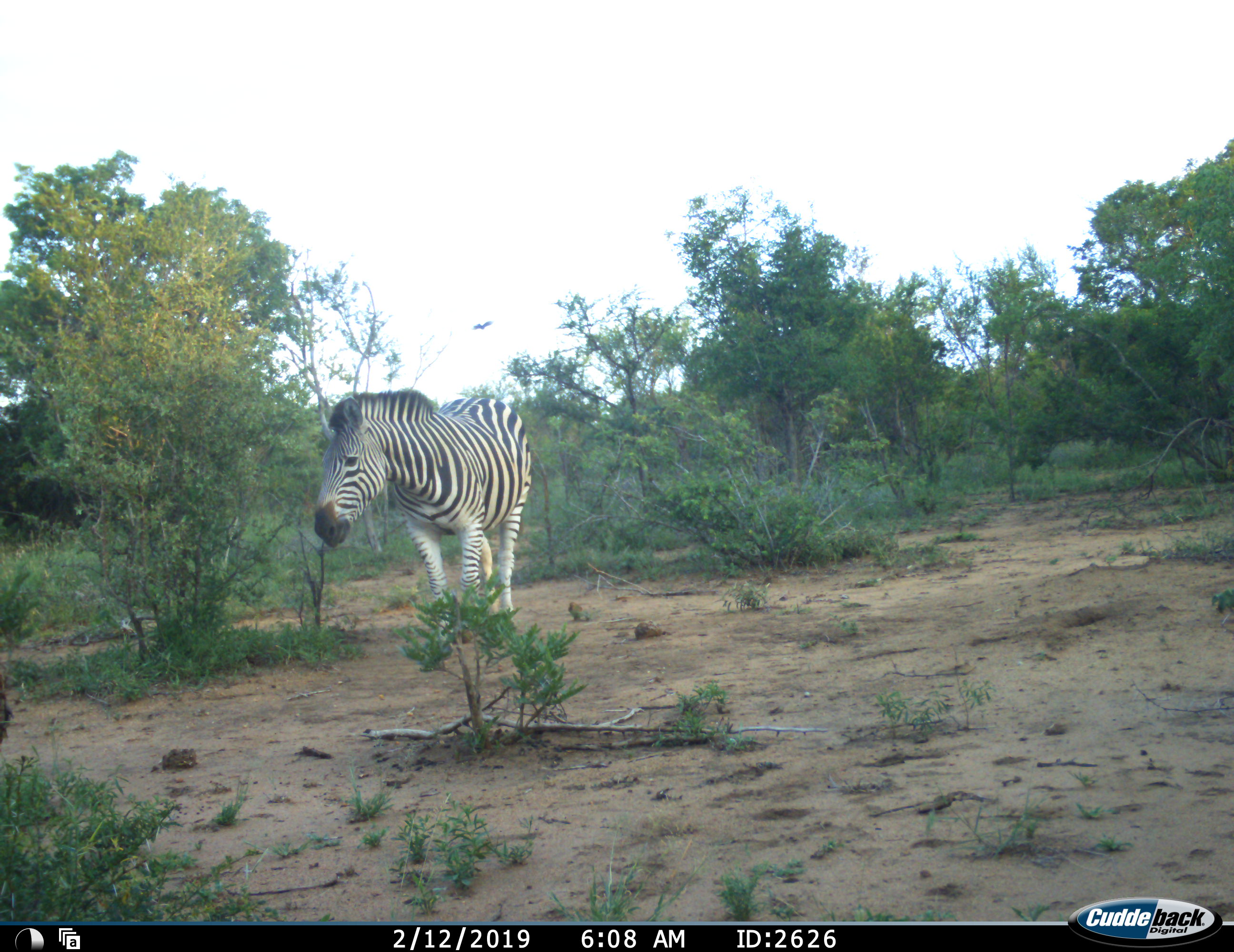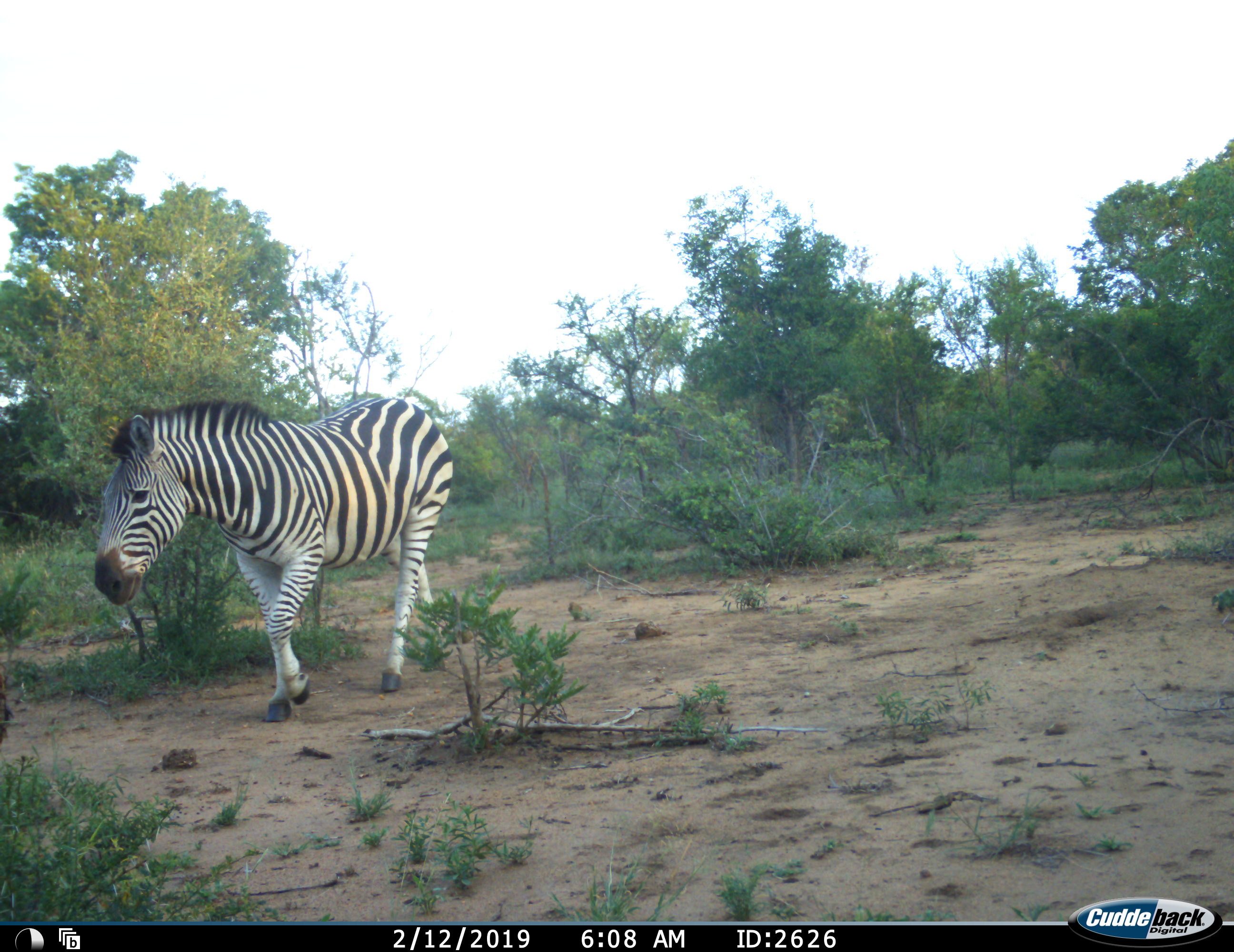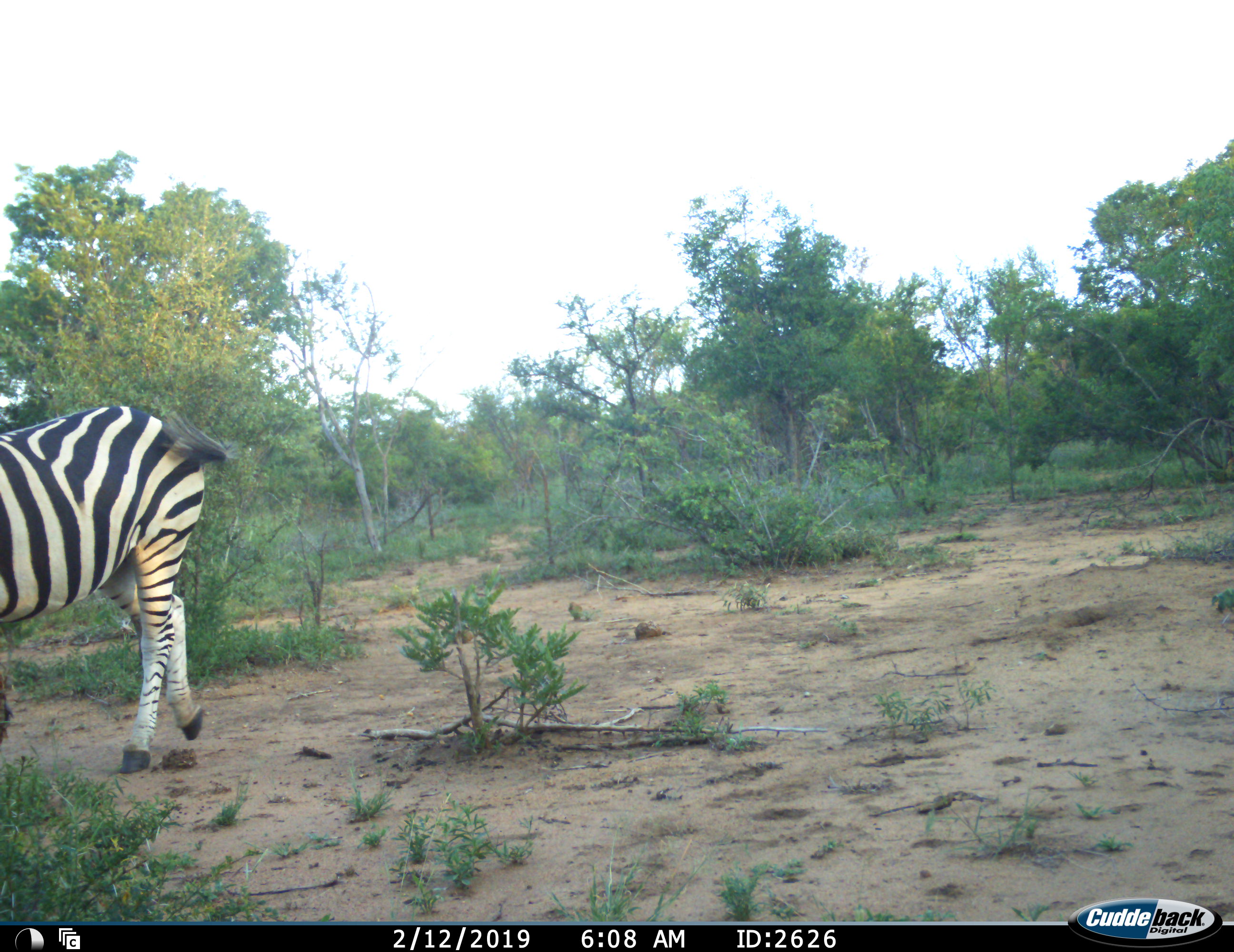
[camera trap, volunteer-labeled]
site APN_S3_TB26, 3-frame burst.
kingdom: Animalia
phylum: Chordata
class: Mammalia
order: Perissodactyla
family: Equidae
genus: Equus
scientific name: Equus quagga burchellii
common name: burchell's zebra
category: zebraburchells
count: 1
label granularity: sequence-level